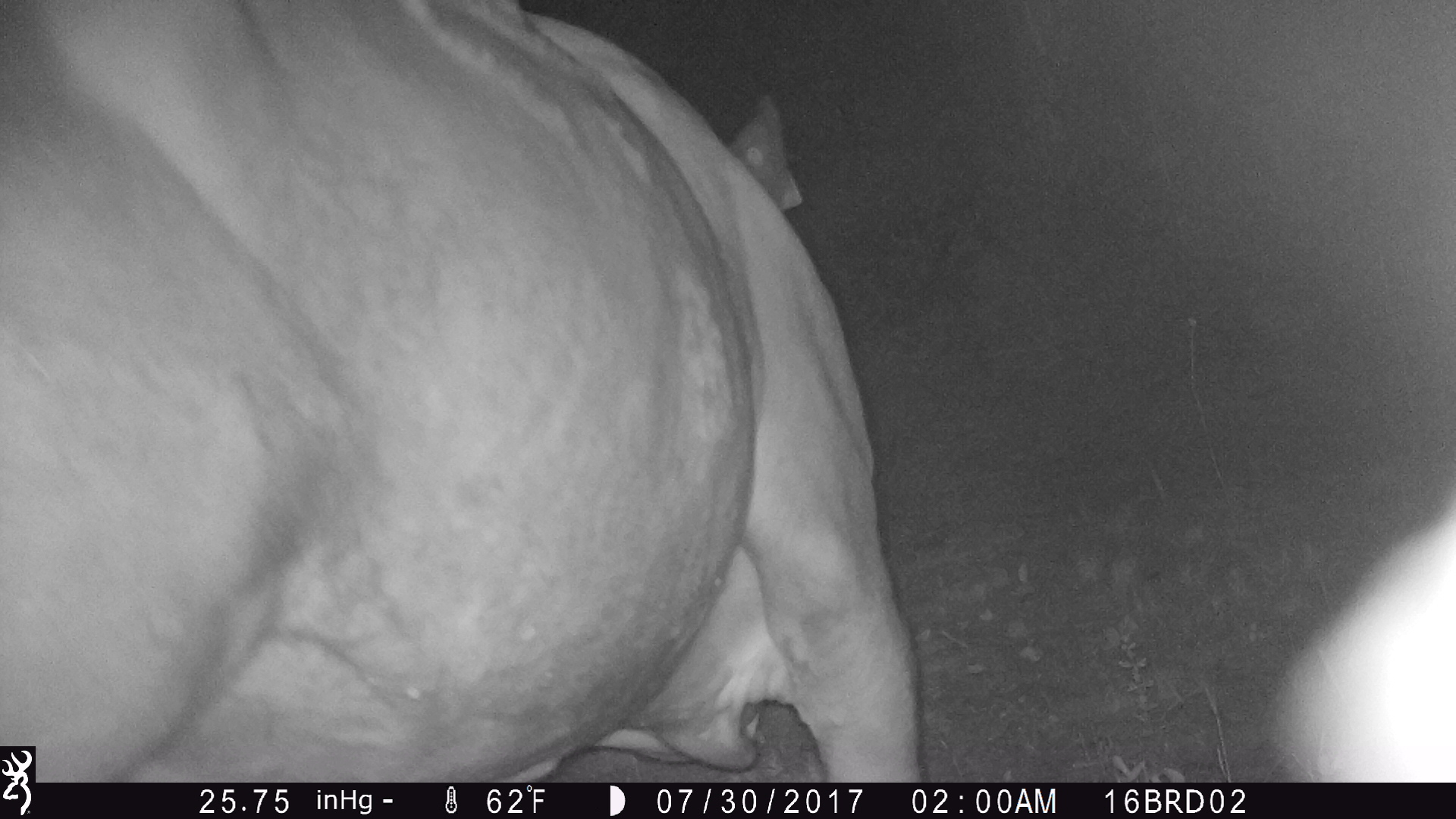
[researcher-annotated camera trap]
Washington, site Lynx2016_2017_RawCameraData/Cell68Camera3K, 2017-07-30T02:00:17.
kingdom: Animalia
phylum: Chordata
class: Mammalia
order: Artiodactyla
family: Bovidae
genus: Bos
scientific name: Bos taurus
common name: domestic cattle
Domestic cattle (Bos taurus). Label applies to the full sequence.